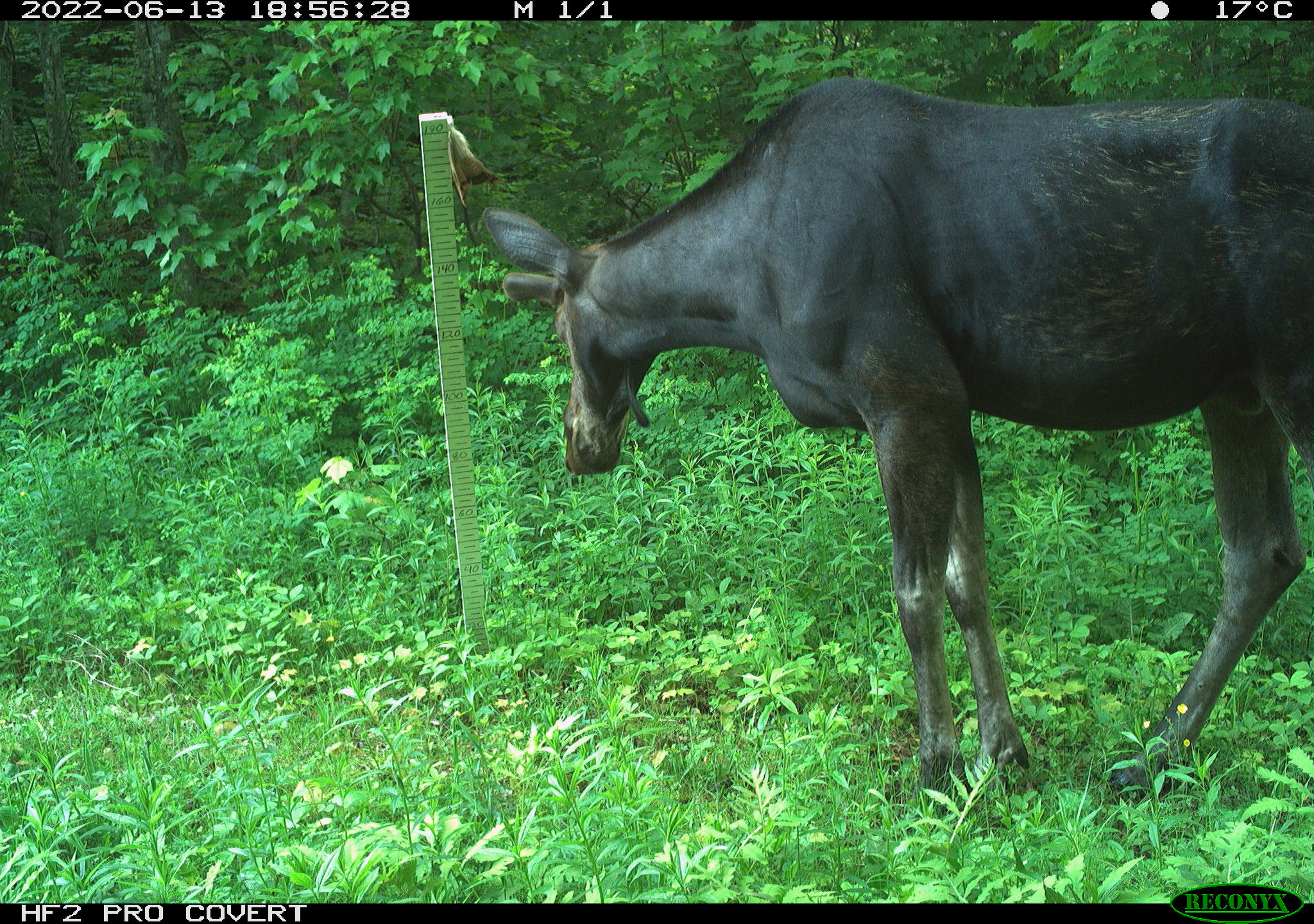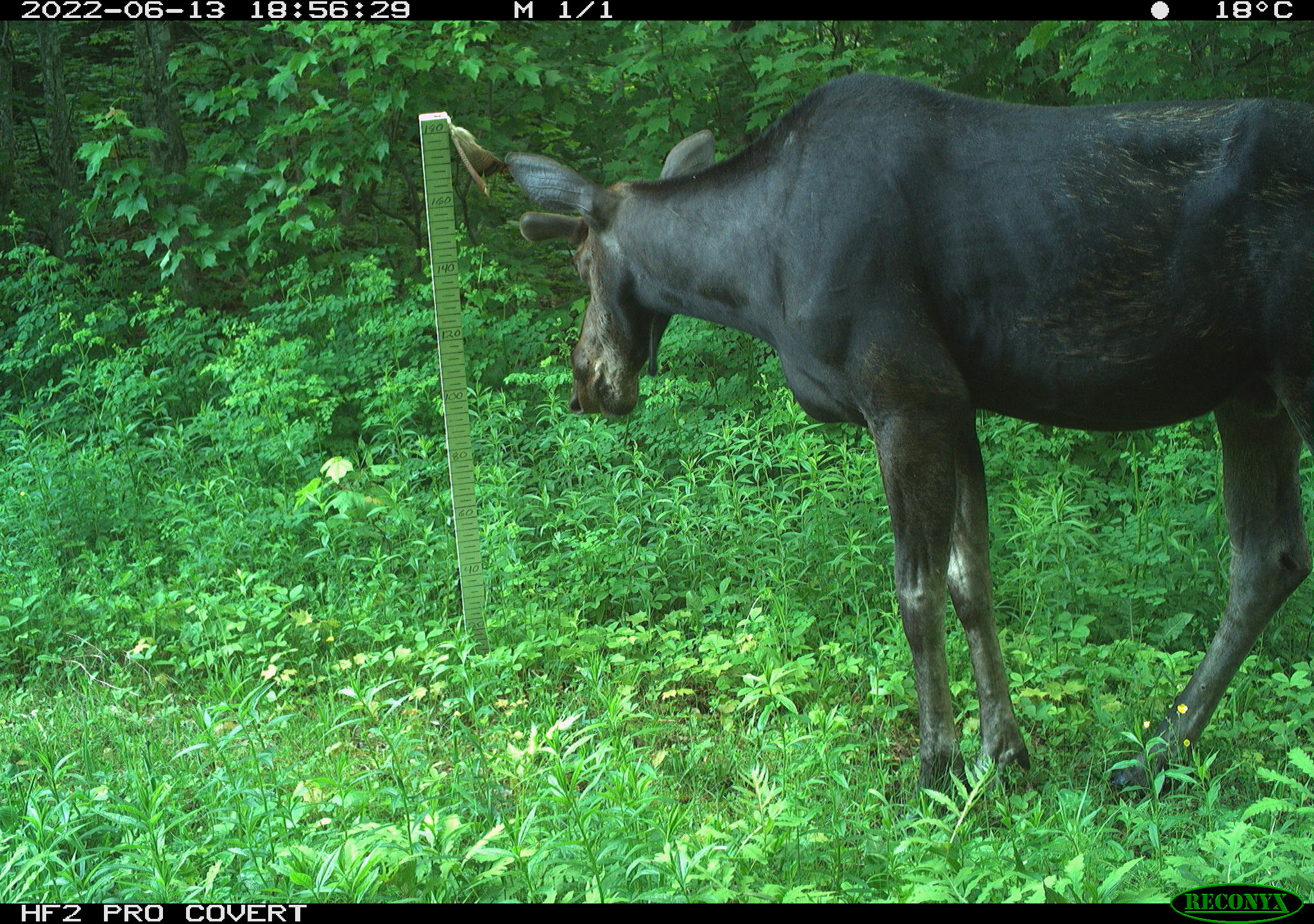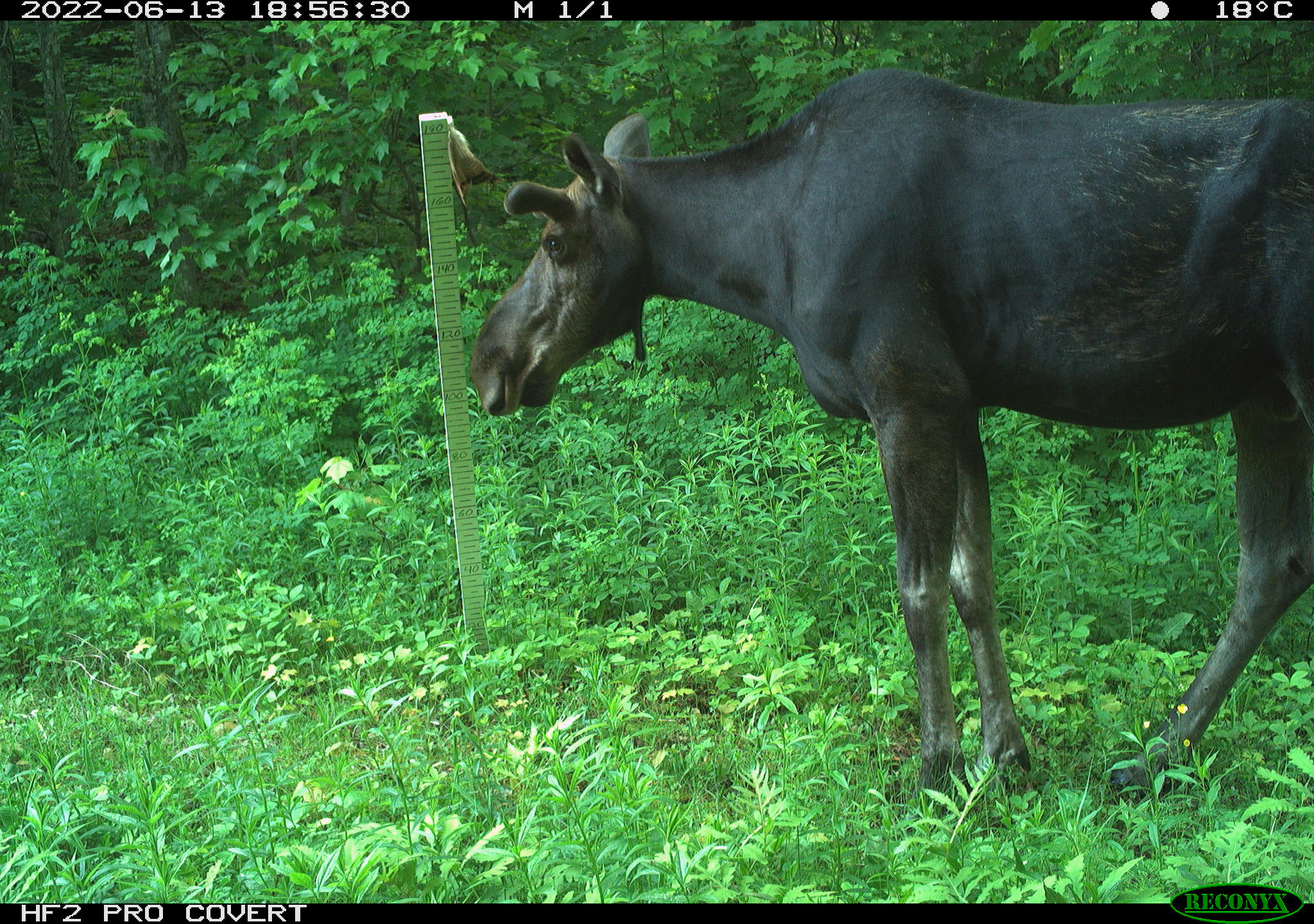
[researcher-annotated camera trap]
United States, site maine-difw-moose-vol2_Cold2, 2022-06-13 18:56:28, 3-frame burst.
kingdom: Animalia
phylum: Chordata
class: Mammalia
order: Artiodactyla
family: Cervidae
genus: Alces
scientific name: Alces alces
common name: moose